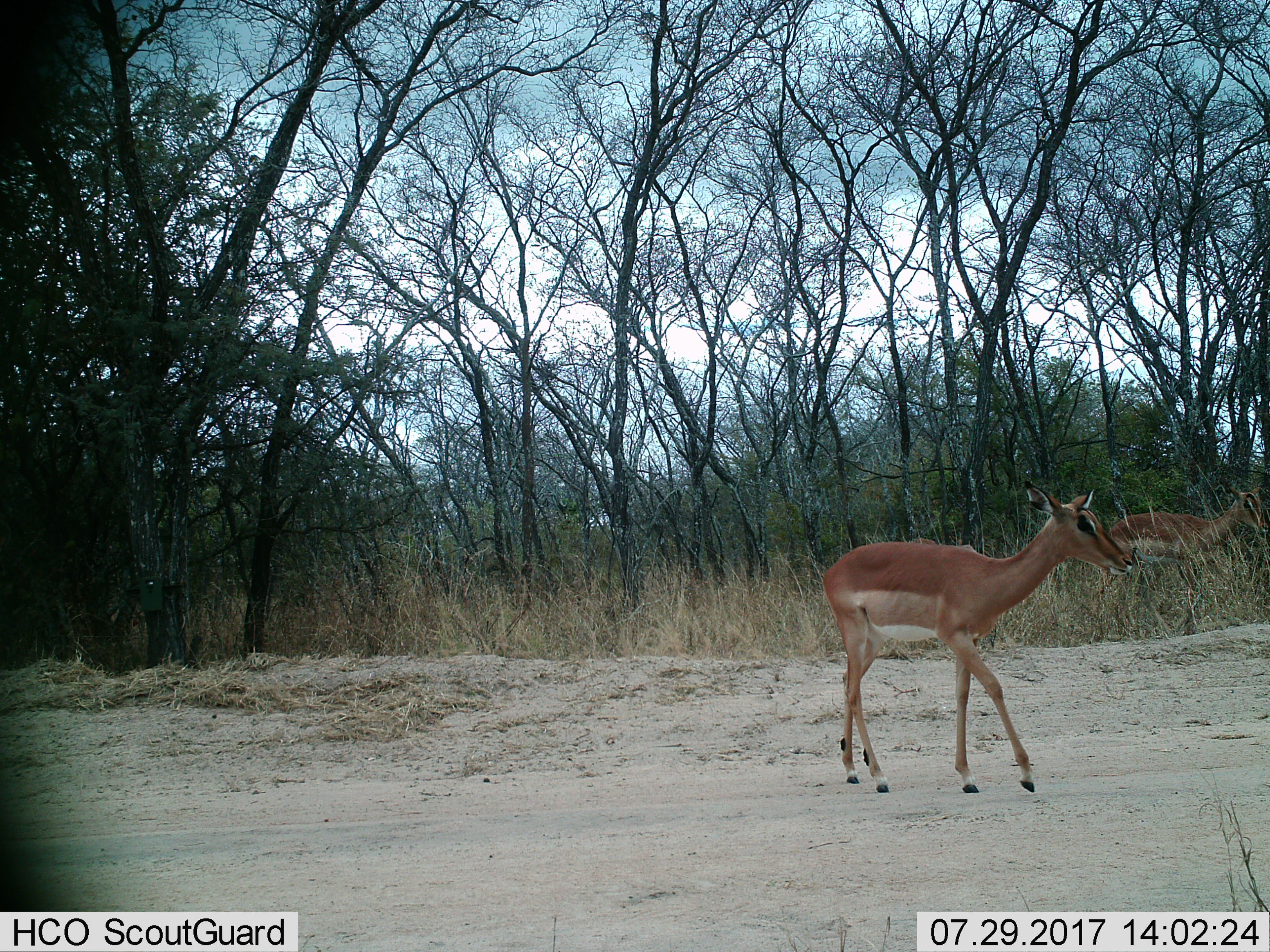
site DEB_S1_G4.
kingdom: Animalia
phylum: Chordata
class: Mammalia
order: Artiodactyla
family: Bovidae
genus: Aepyceros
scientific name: Aepyceros melampus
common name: impala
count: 2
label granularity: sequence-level